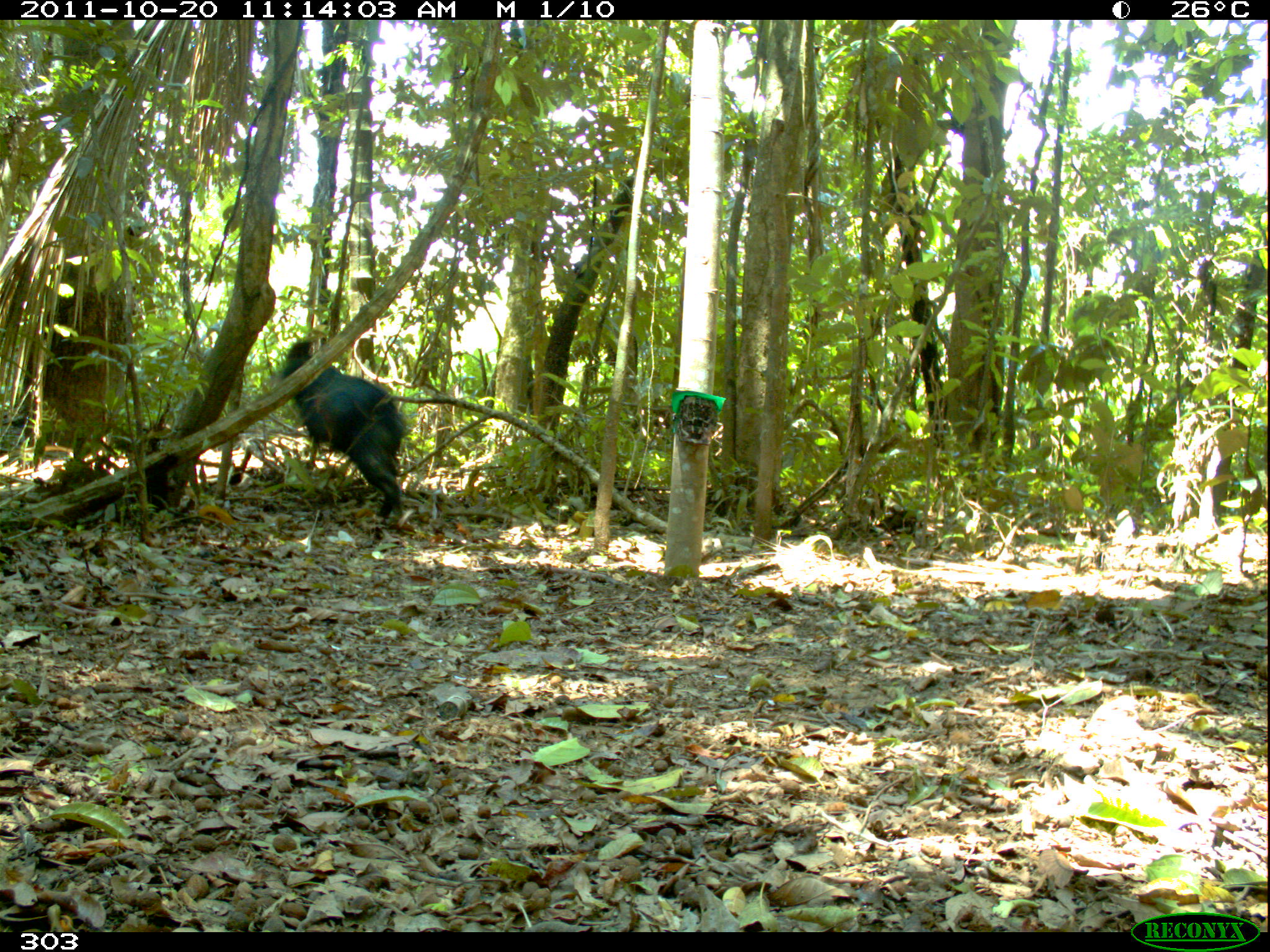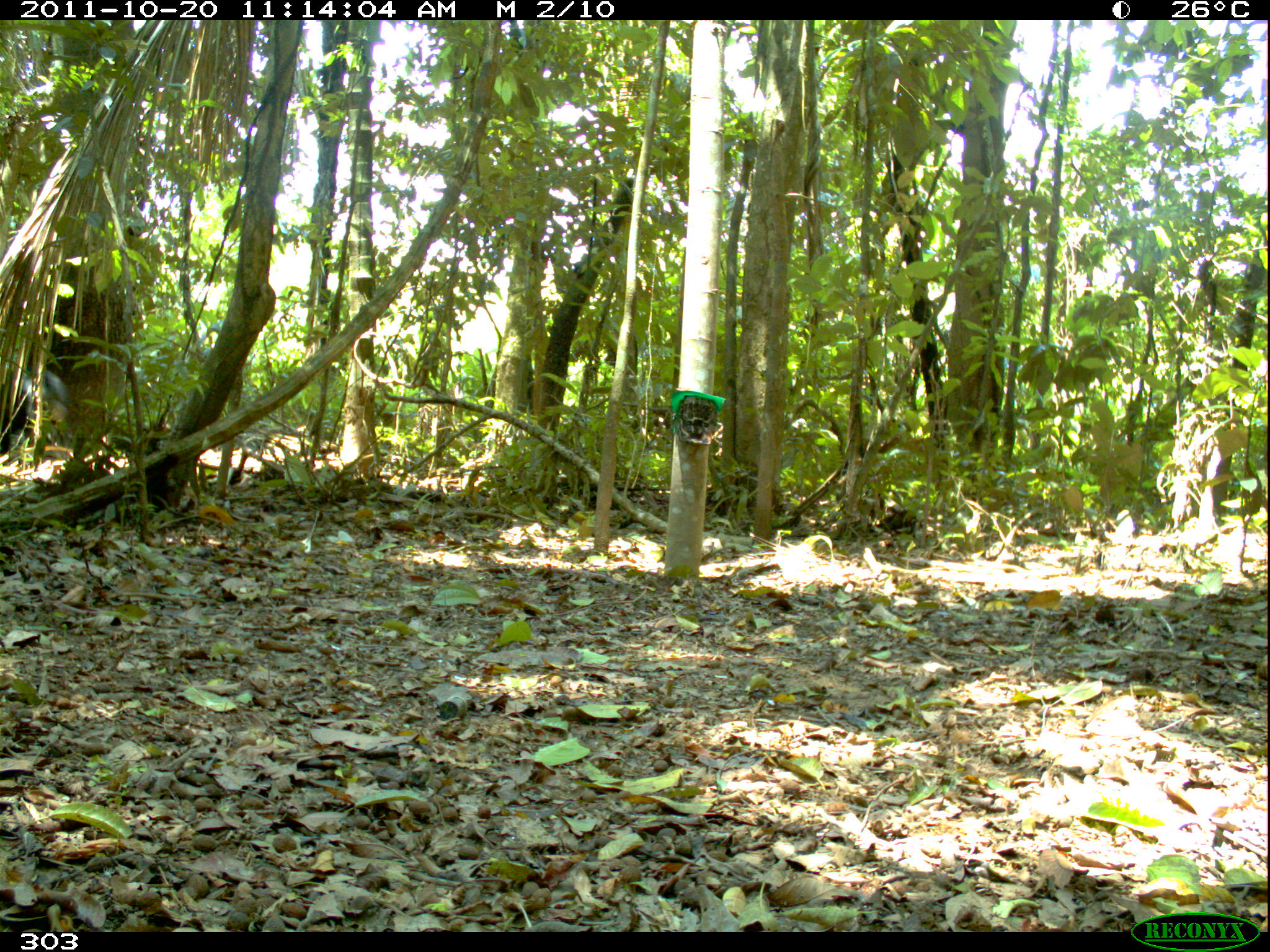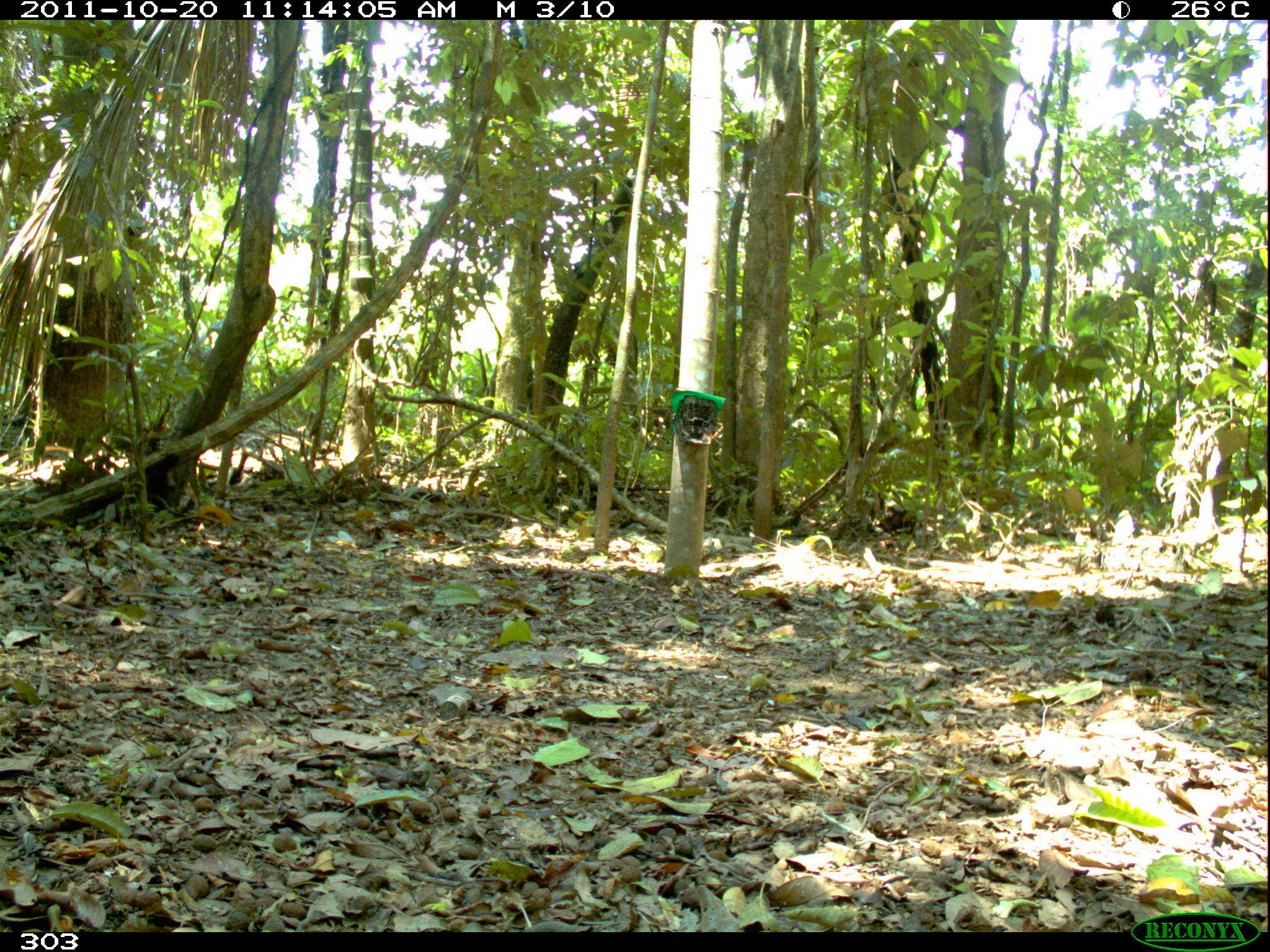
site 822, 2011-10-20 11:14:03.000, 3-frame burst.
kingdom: Animalia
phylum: Chordata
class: Mammalia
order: Artiodactyla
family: Tayassuidae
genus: Tayassu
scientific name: Tayassu pecari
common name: white-lipped peccary